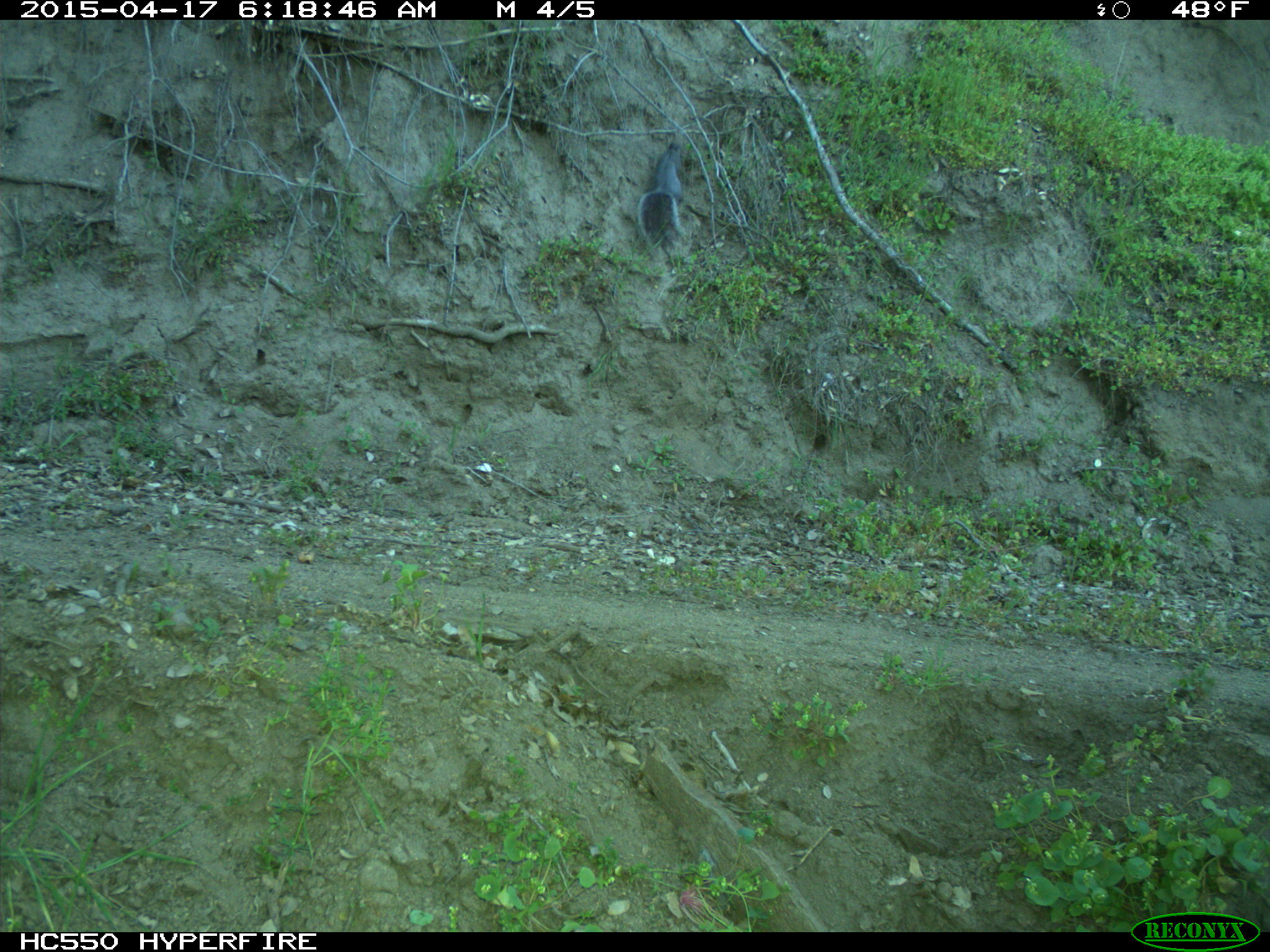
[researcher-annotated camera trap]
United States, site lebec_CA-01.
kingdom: Animalia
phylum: Chordata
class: Mammalia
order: Rodentia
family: Sciuridae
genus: Sciurus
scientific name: Sciurus carolinensis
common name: eastern gray squirrel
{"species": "Sciurus carolinensis (eastern gray squirrel)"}